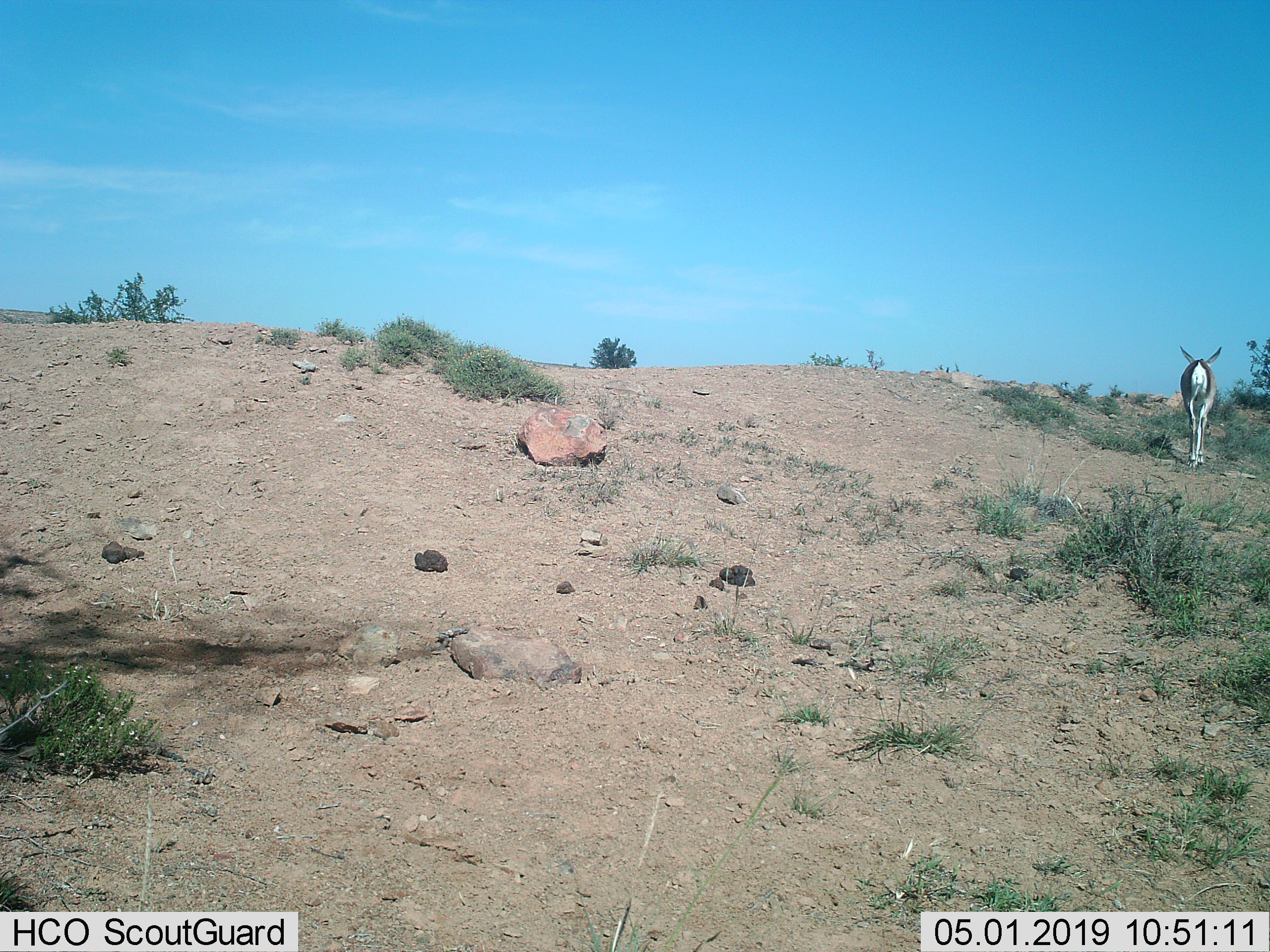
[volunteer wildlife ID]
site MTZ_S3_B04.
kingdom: Animalia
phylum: Chordata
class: Mammalia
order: Artiodactyla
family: Bovidae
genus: Antidorcas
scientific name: Antidorcas marsupialis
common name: springbok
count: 1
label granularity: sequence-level